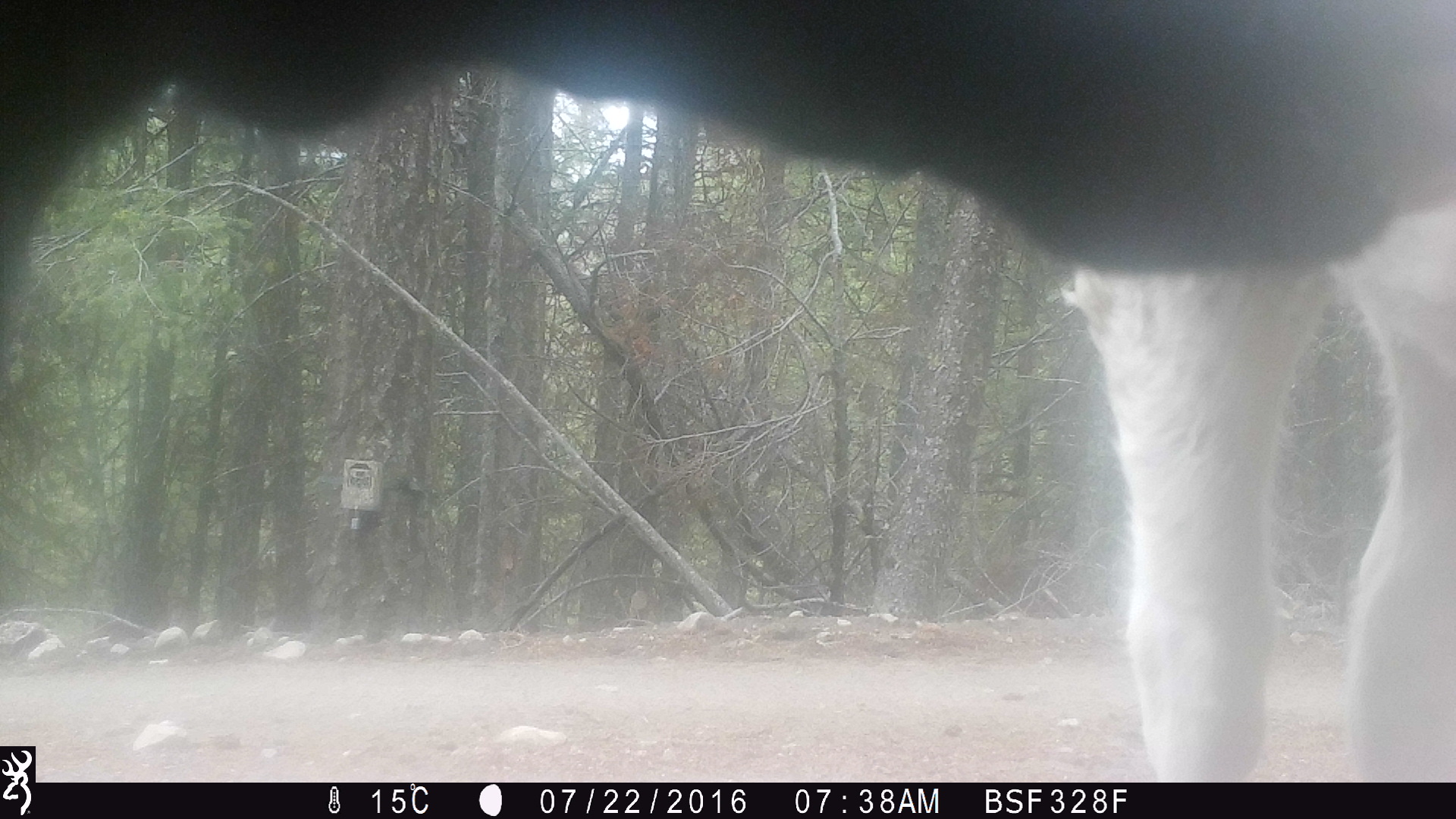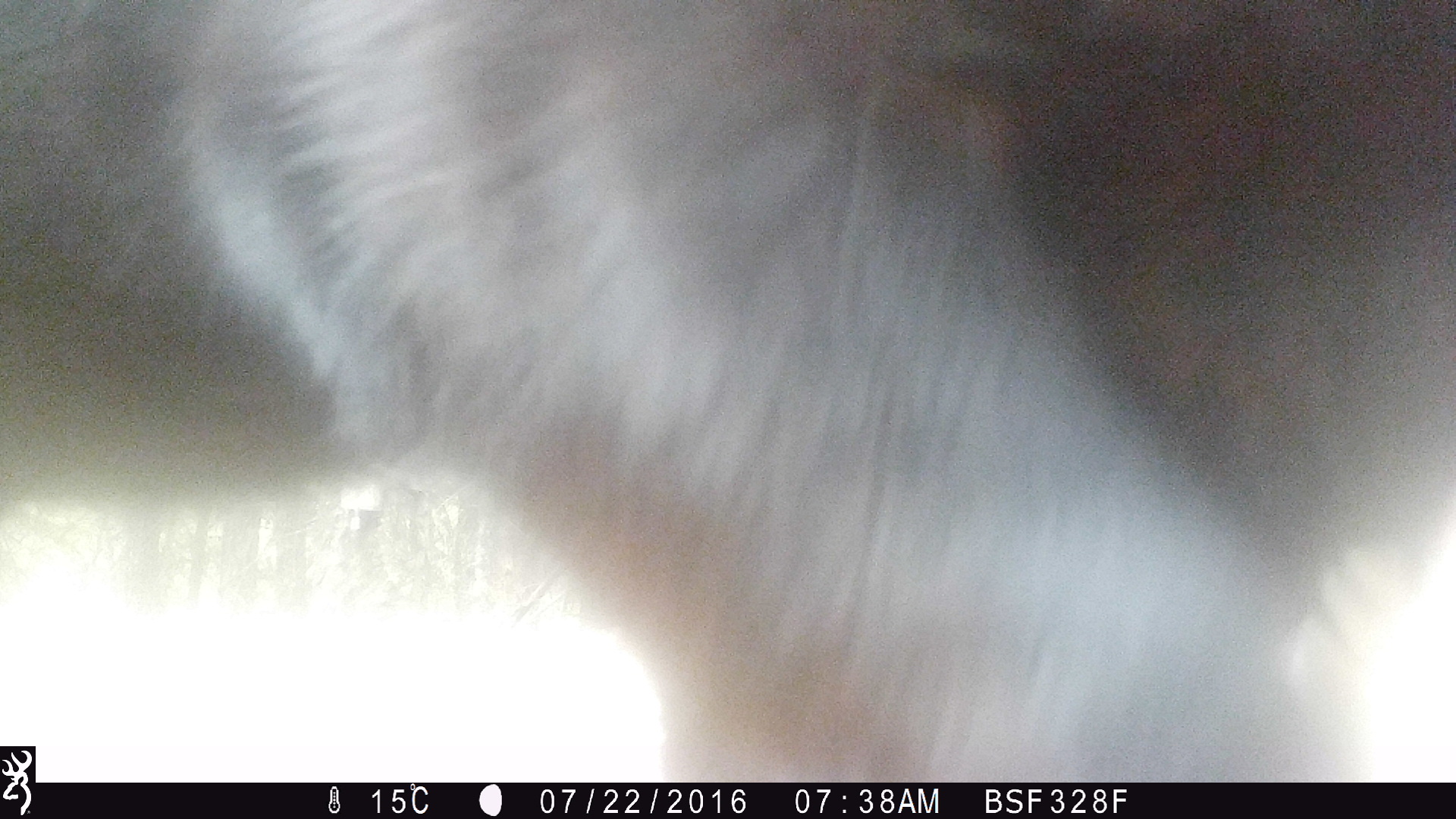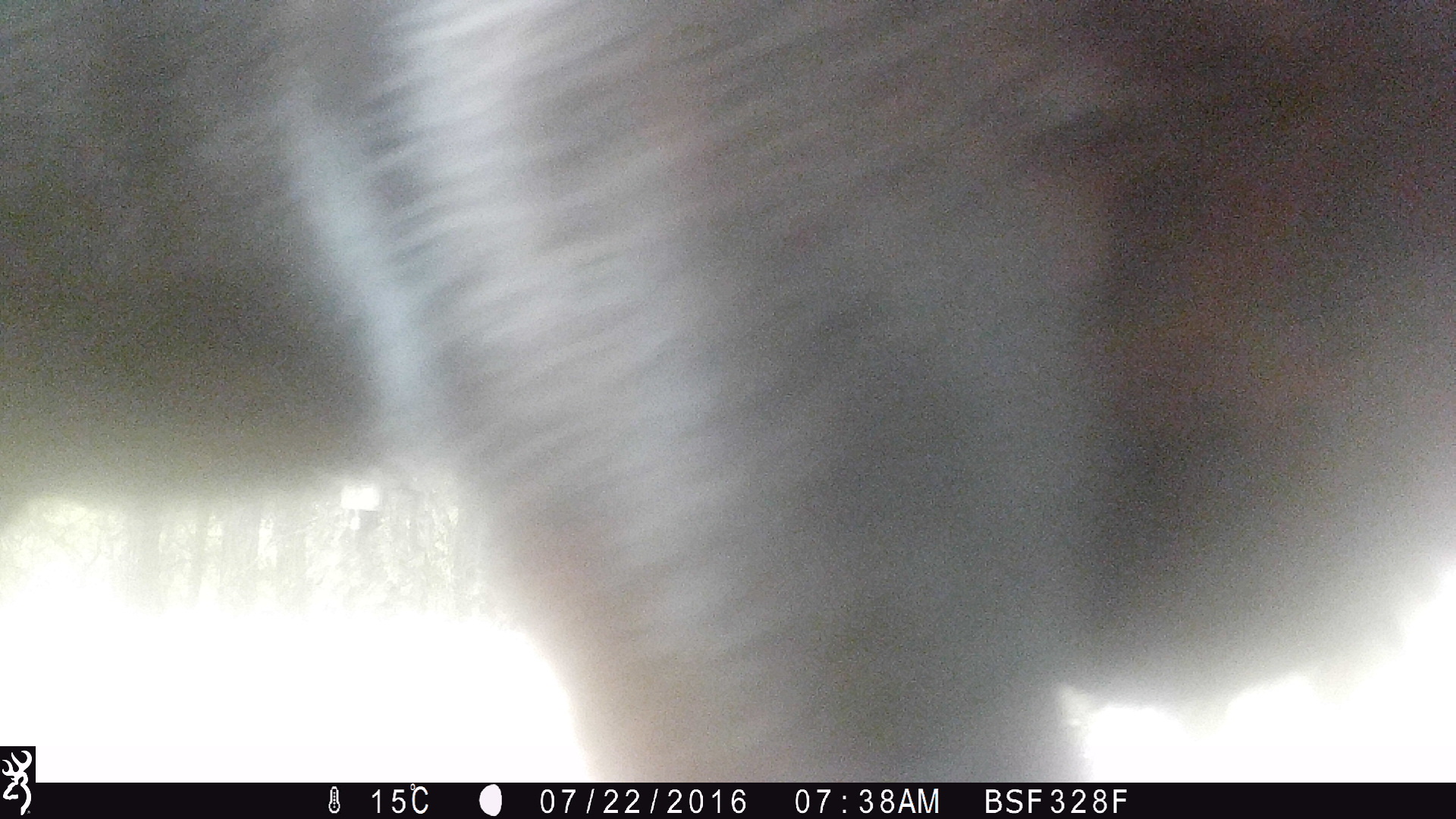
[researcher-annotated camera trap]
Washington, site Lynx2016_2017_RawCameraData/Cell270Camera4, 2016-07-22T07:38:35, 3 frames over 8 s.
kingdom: Animalia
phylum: Chordata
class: Mammalia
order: Artiodactyla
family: Bovidae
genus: Bos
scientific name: Bos taurus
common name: domestic cattle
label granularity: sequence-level